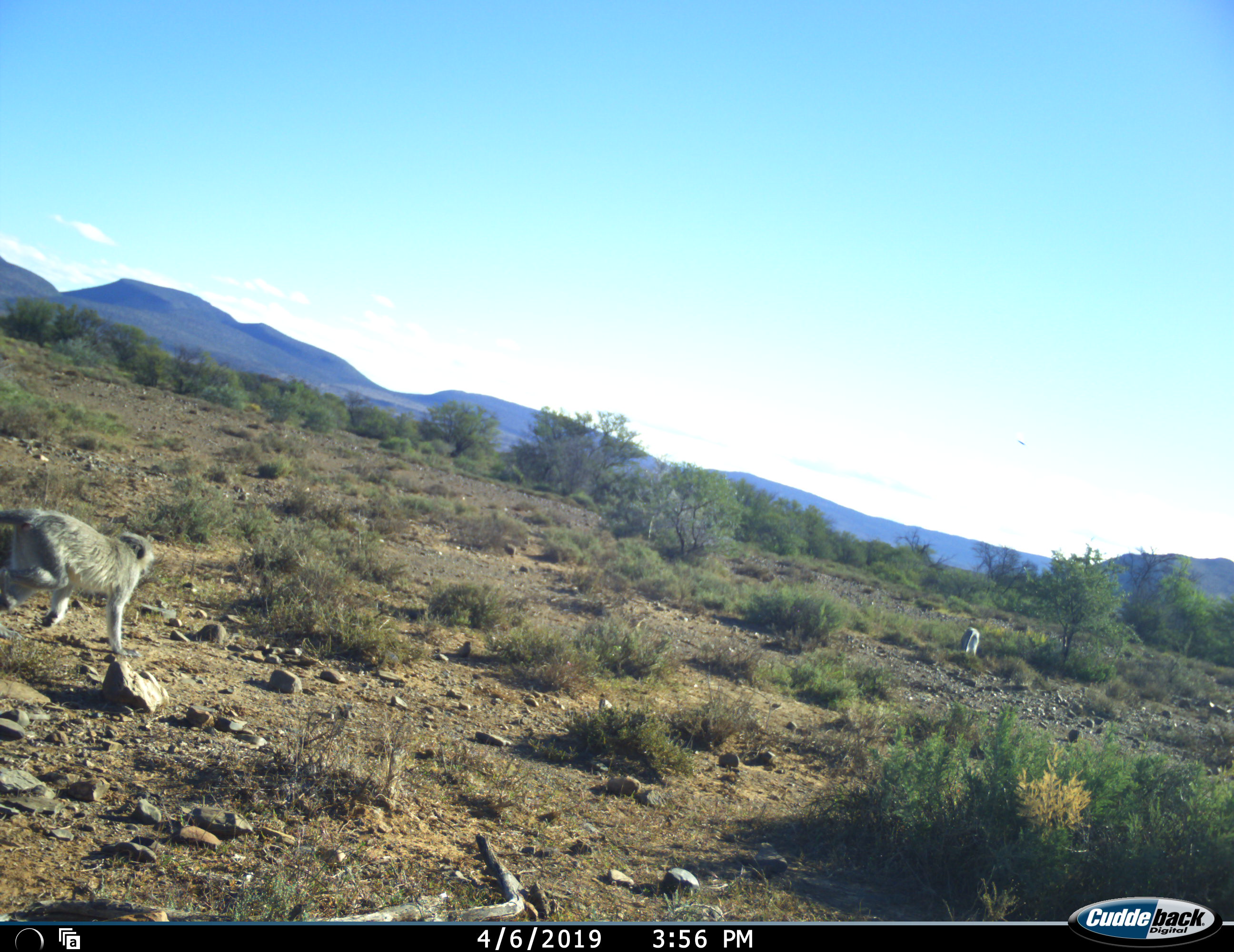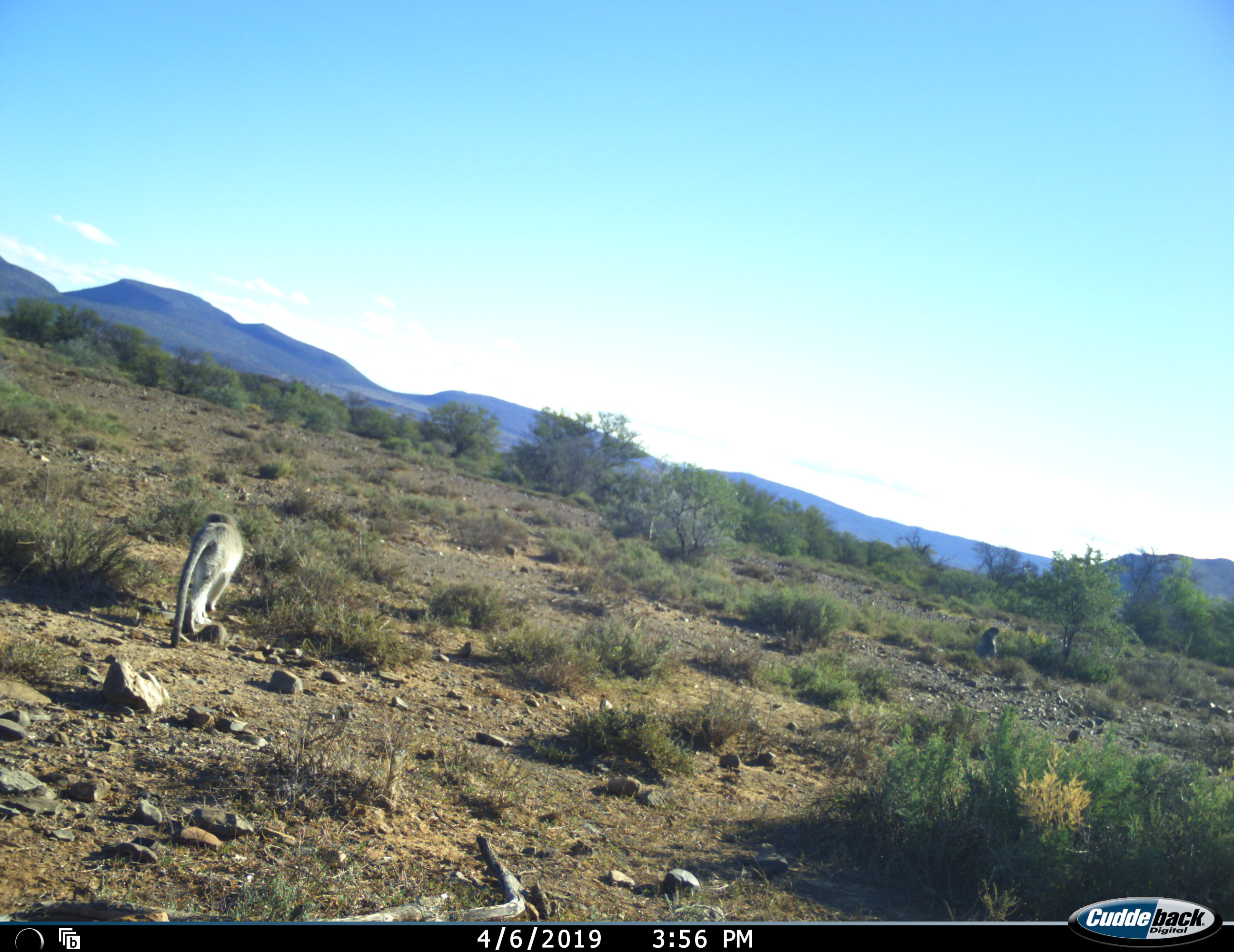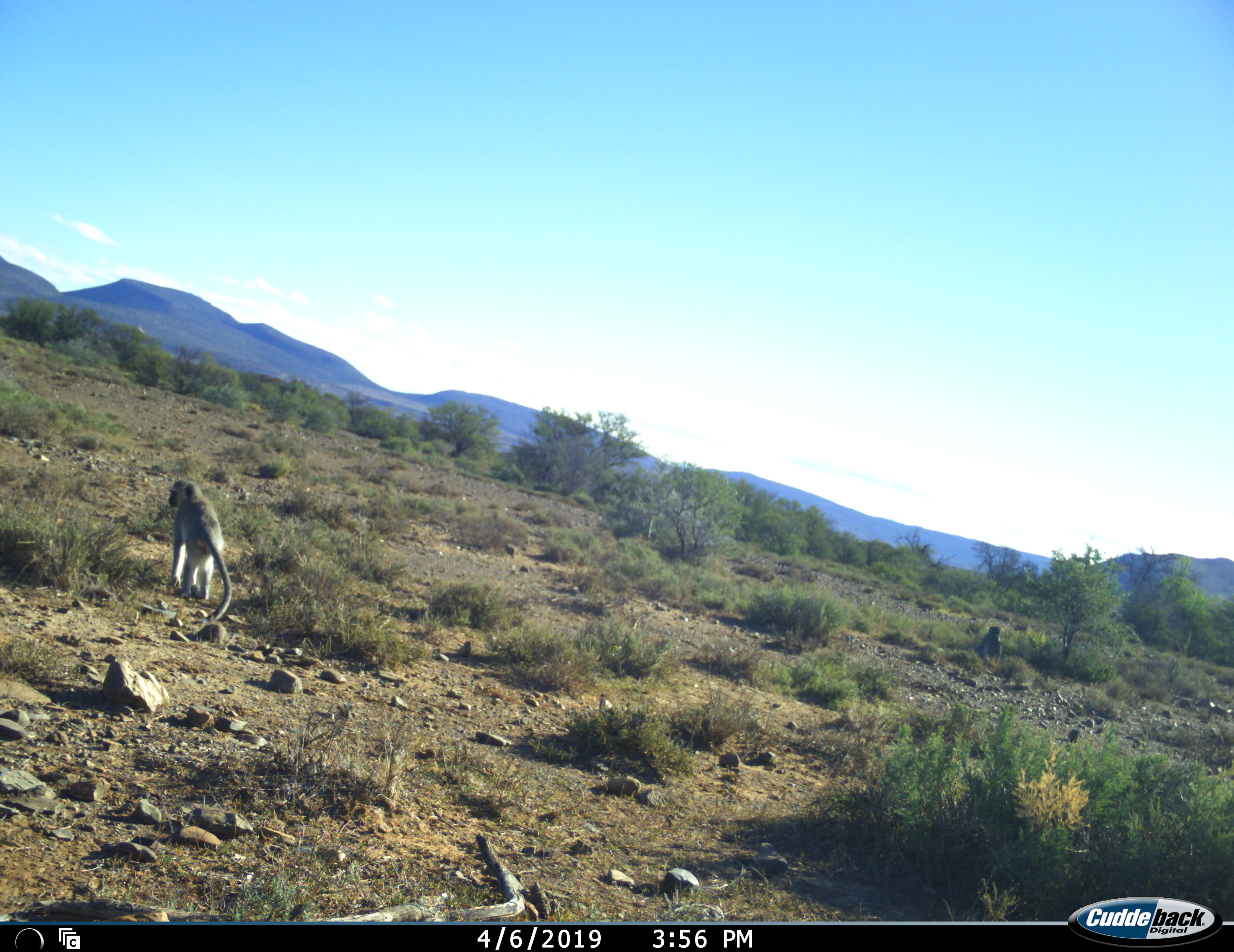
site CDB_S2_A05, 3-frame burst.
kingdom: Animalia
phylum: Chordata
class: Mammalia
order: Primates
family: Cercopithecidae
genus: Chlorocebus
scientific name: Chlorocebus pygerythrus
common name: vervet monkey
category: monkeyvervet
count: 2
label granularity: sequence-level